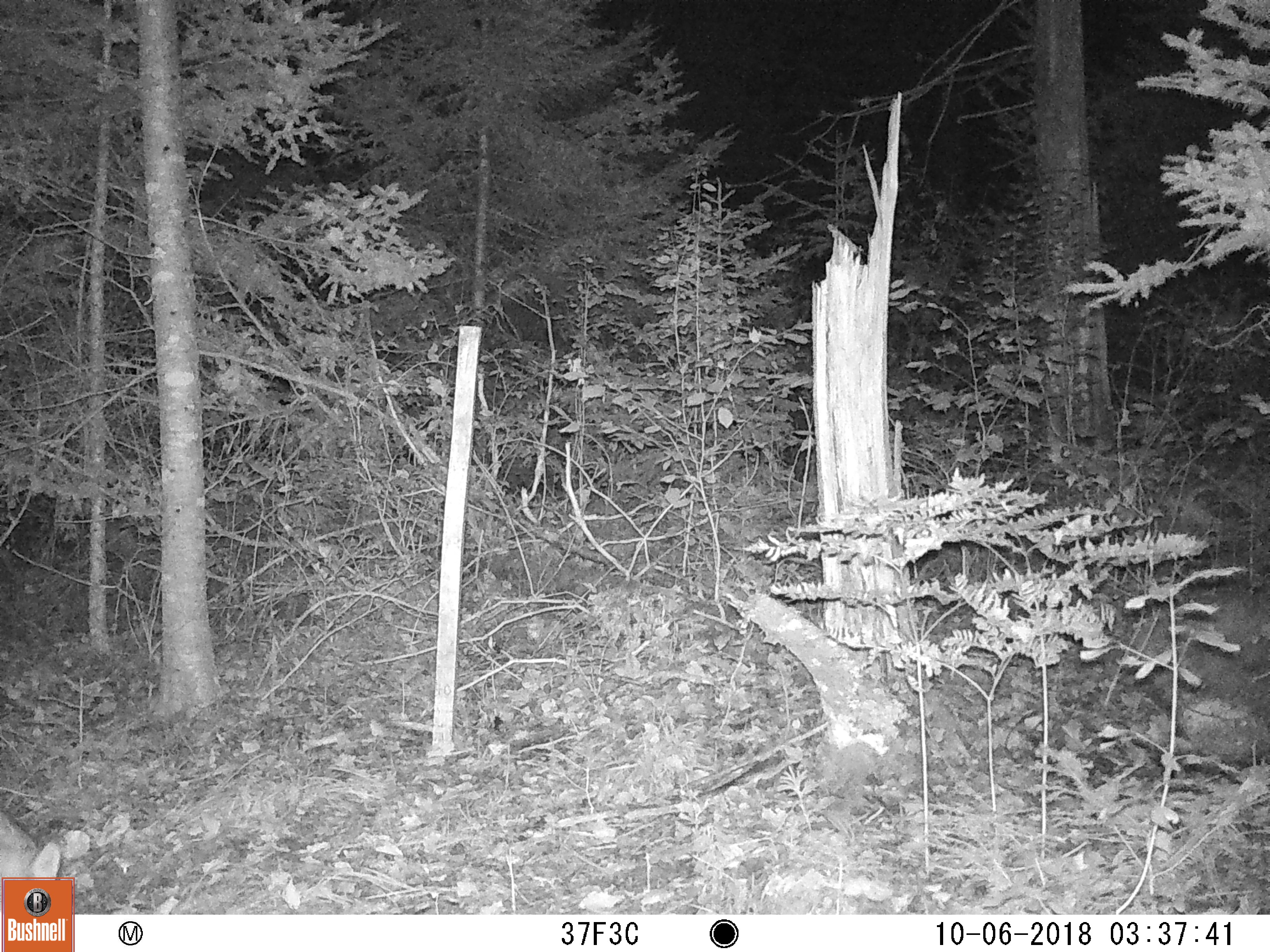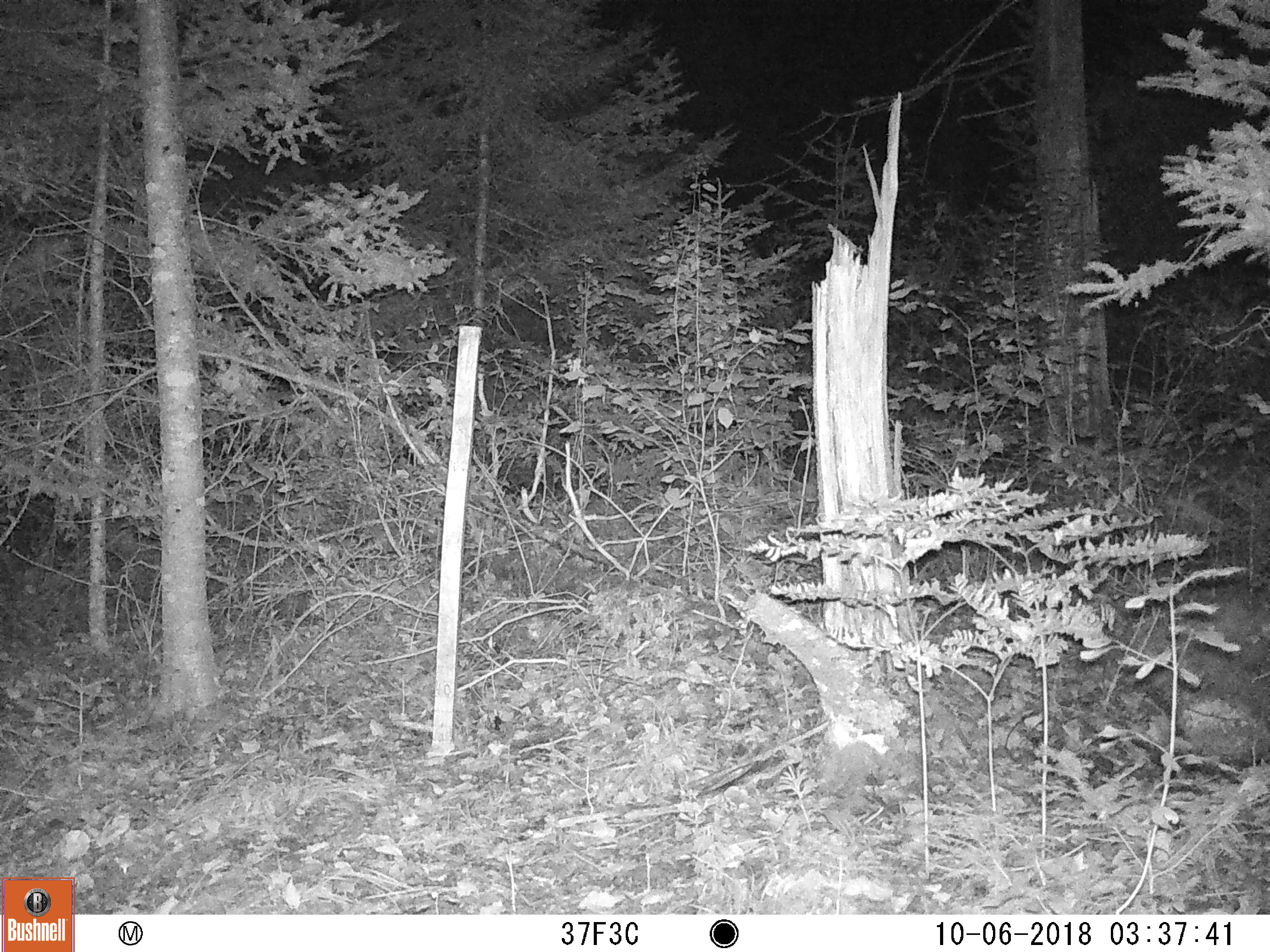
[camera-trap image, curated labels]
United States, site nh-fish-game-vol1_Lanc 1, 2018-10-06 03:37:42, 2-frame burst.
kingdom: Animalia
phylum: Chordata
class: Mammalia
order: Carnivora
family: Canidae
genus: Canis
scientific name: Canis latrans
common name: coyote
Coyote (Canis latrans).